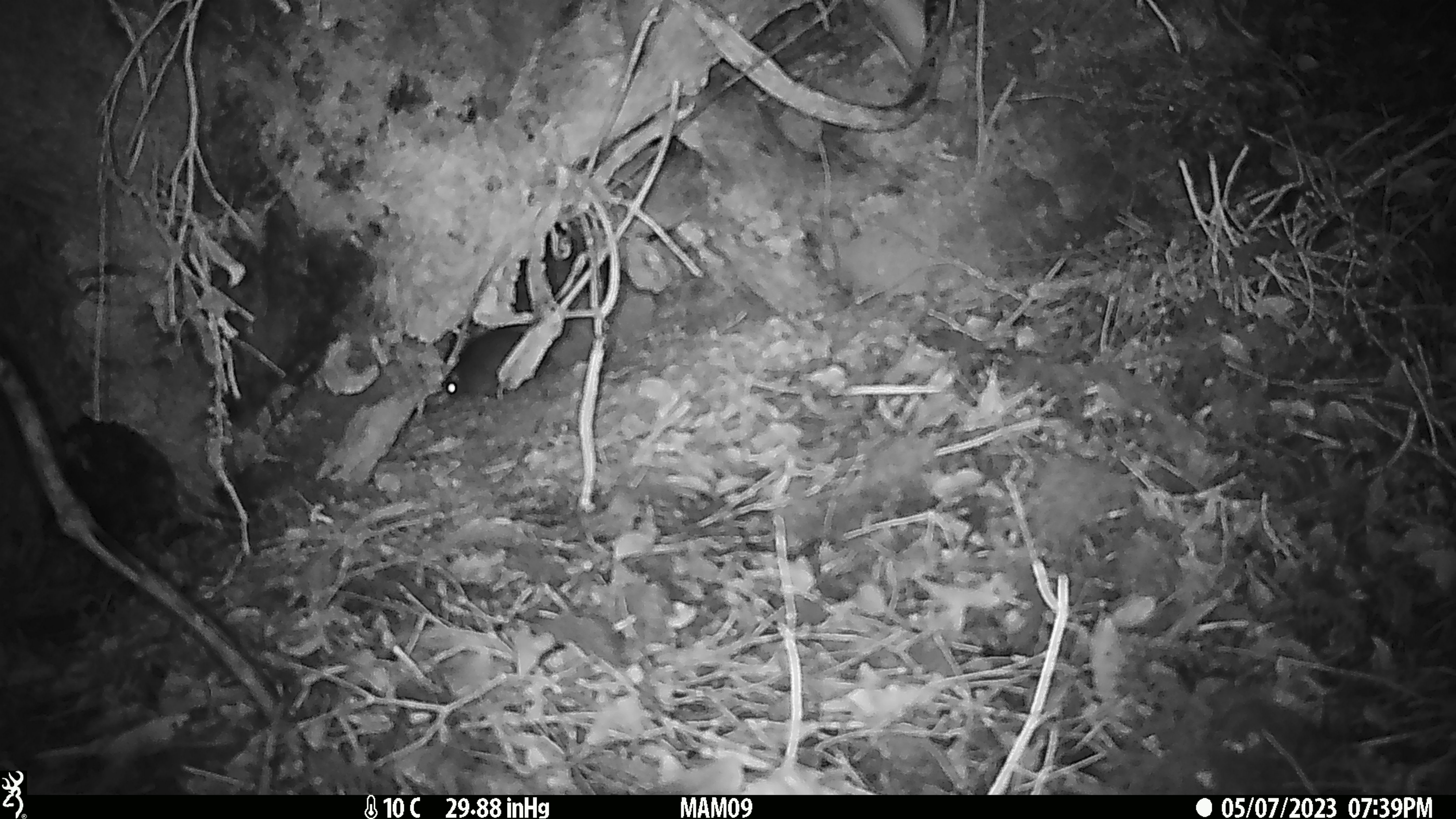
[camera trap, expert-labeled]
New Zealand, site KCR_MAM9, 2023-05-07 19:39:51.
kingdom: Animalia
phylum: Chordata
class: Mammalia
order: Rodentia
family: Muridae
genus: Rattus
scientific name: Rattus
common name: rat